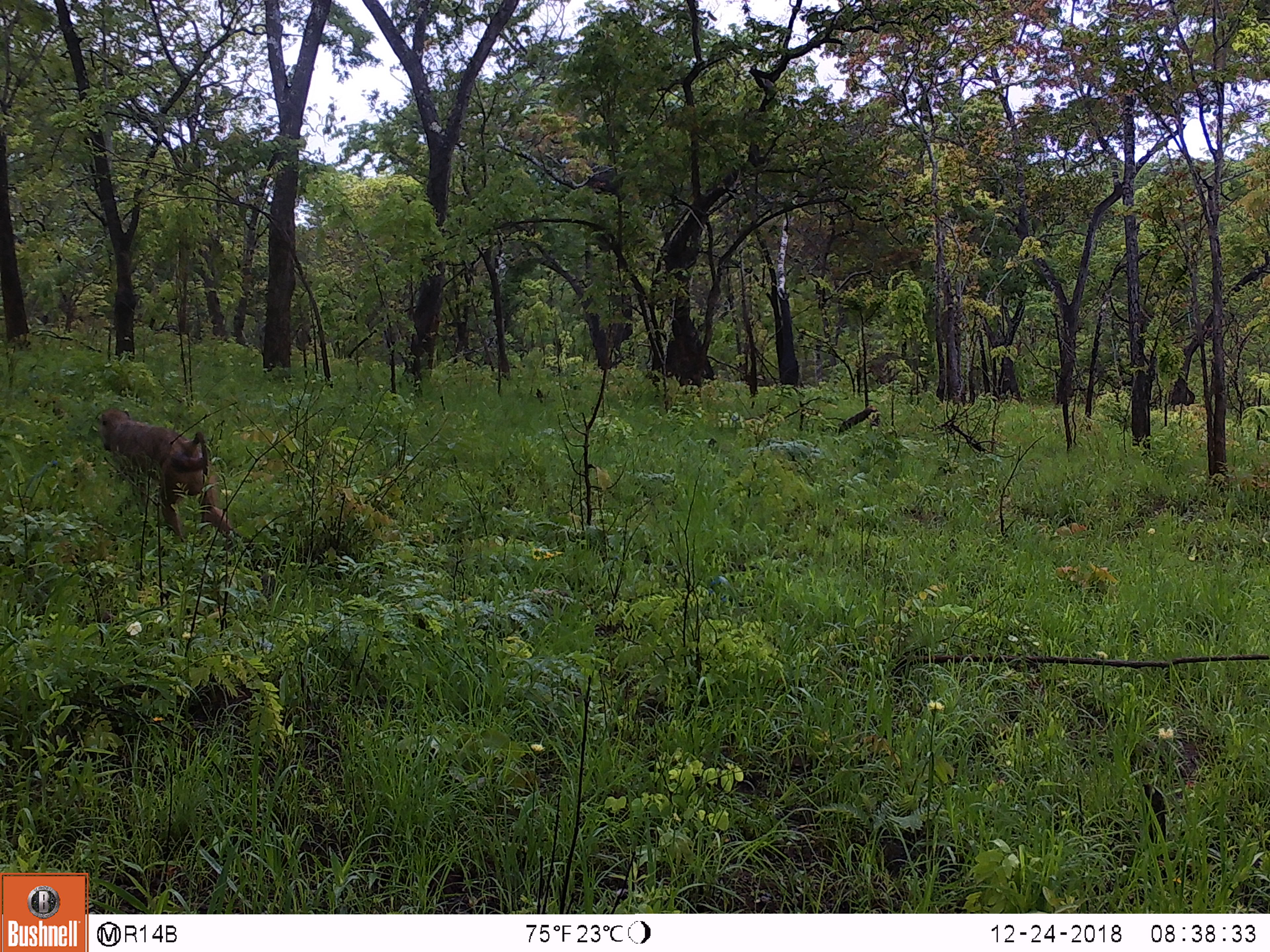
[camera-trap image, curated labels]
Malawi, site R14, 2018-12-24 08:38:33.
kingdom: Animalia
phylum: Chordata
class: Mammalia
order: Primates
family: Cercopithecidae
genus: Papio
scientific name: Papio cynocephalus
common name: yellow baboon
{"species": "yellow baboon (Papio cynocephalus)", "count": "1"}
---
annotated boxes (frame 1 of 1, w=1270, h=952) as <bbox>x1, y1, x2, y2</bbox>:
yellow baboon: <bbox>94, 401, 241, 553</bbox>